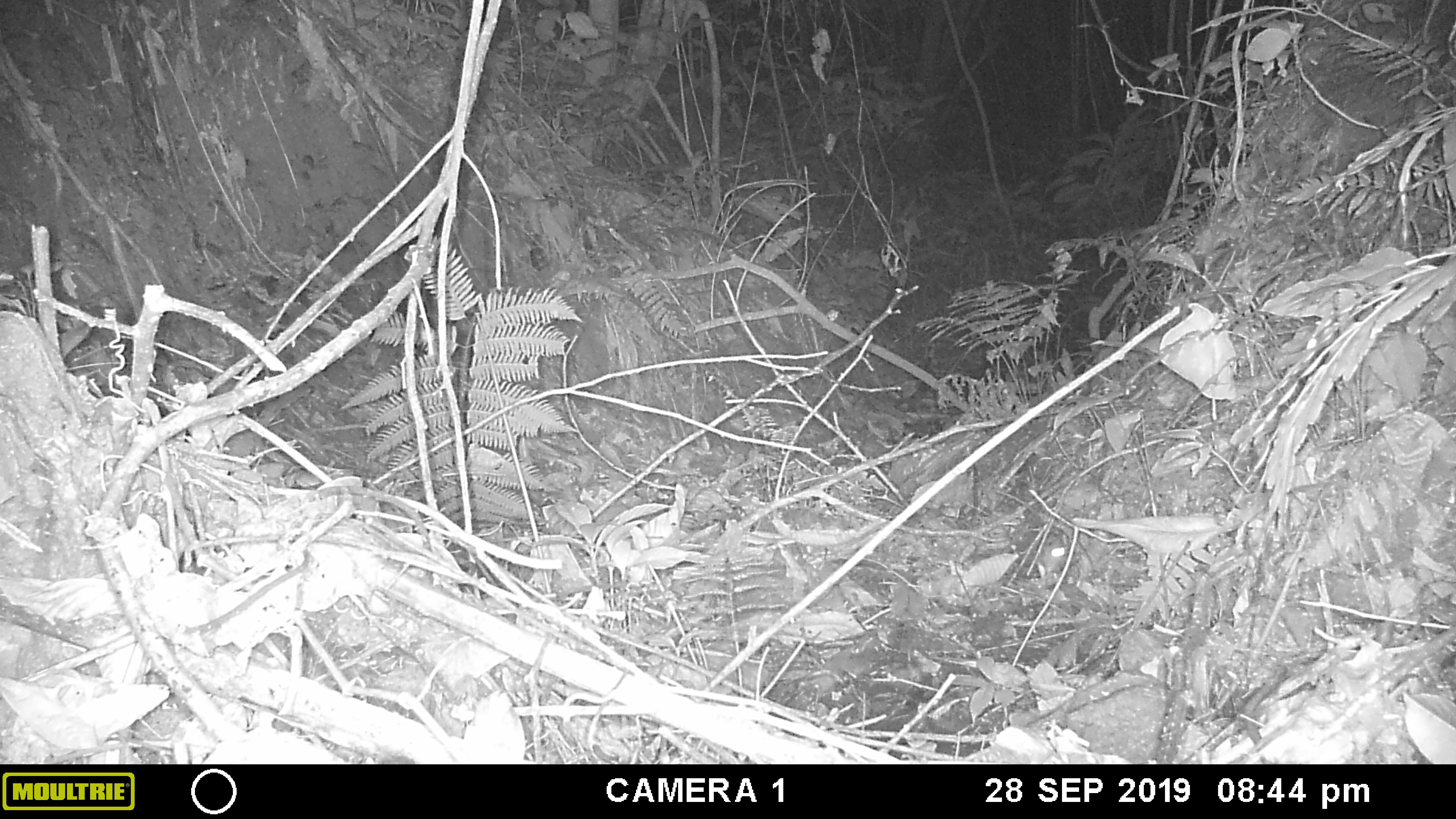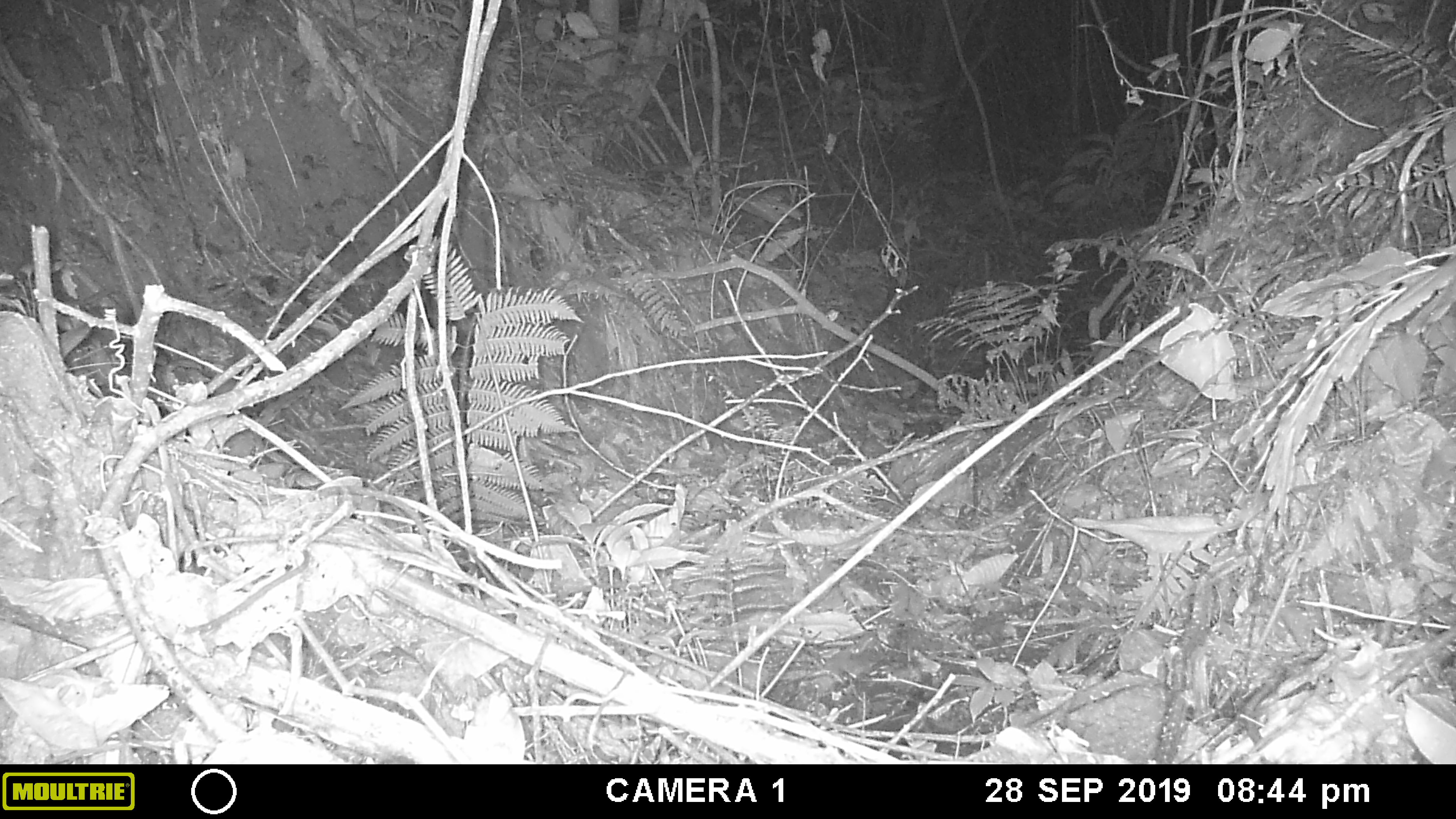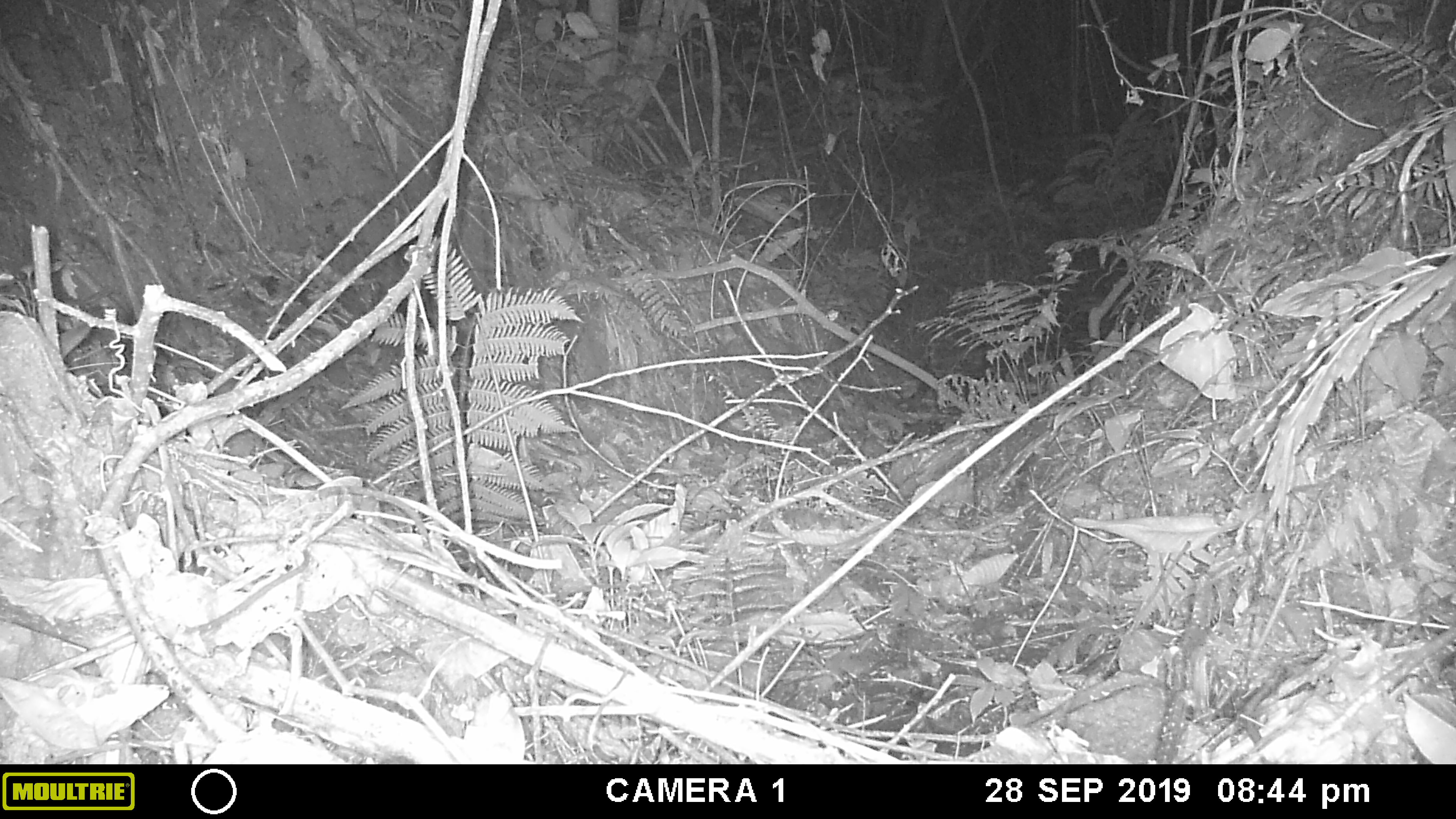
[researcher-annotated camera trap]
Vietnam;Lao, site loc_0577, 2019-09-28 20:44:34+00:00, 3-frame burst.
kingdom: Animalia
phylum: Chordata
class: Mammalia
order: Rodentia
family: Muridae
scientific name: Muridae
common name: old-world mice and rats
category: unidentified murid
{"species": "unidentified murid (old-world mice and rats) (Muridae)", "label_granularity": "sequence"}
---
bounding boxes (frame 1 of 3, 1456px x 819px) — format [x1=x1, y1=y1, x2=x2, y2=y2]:
unidentified murid: [x1=1013, y1=528, x2=1068, y2=576]